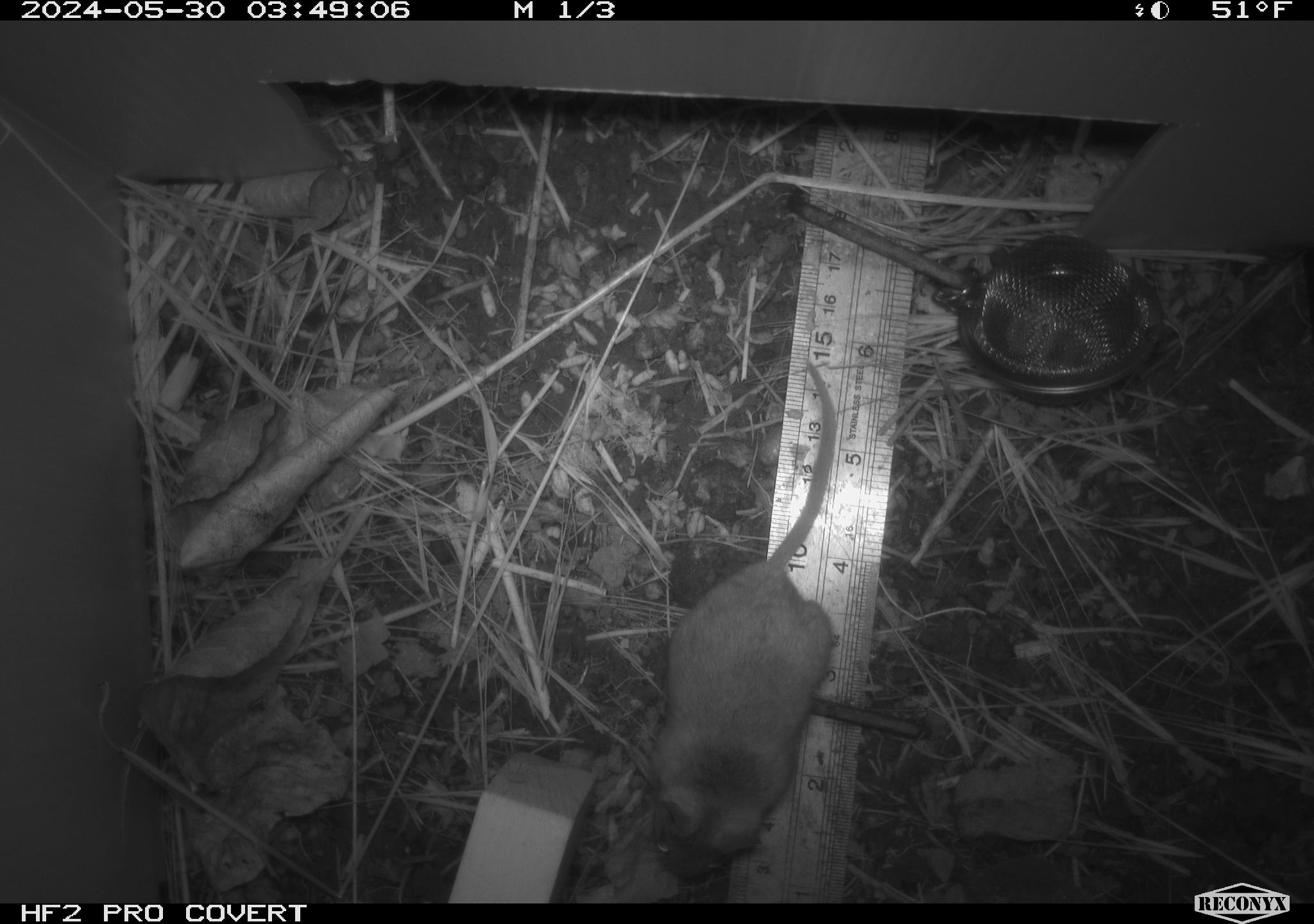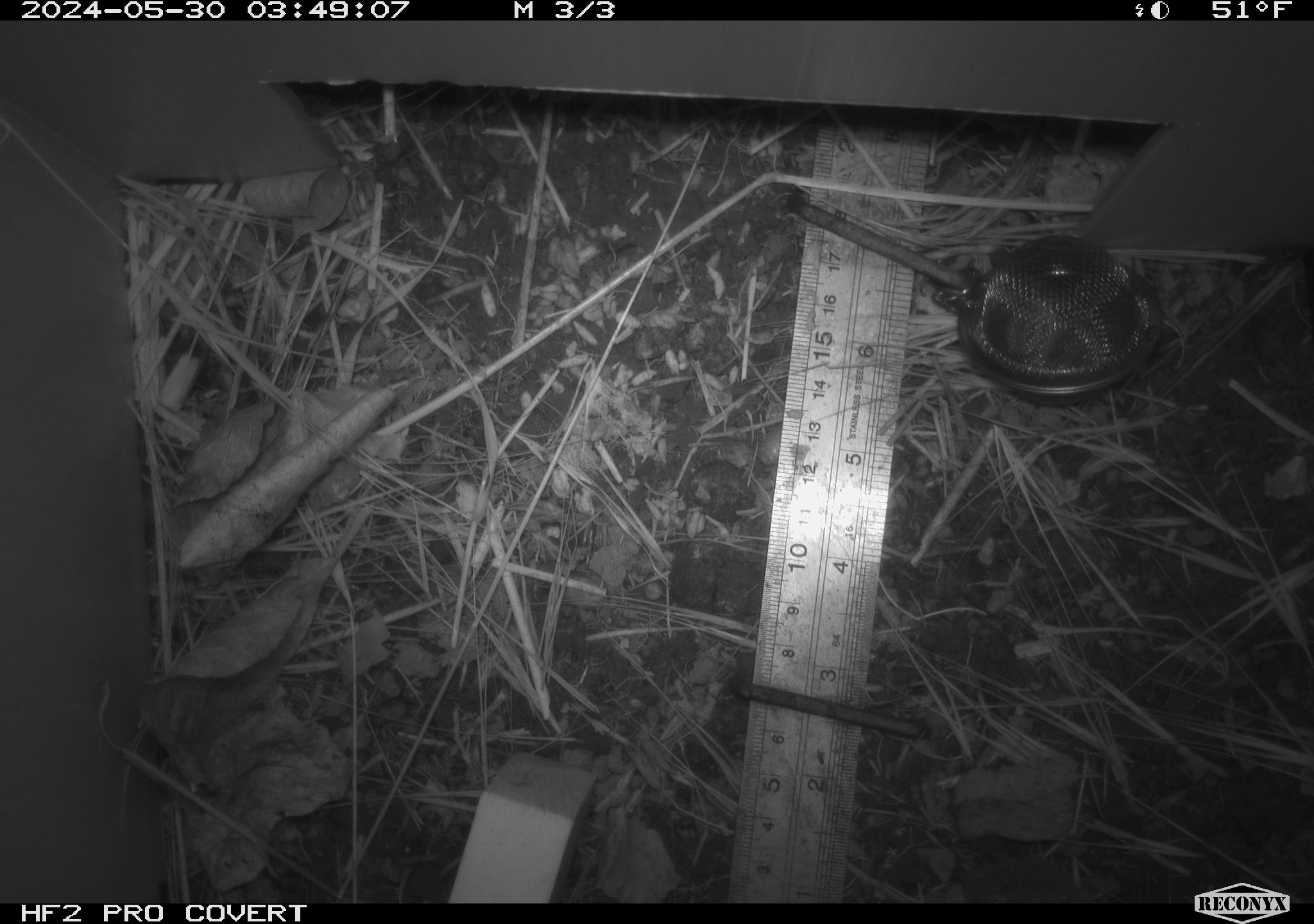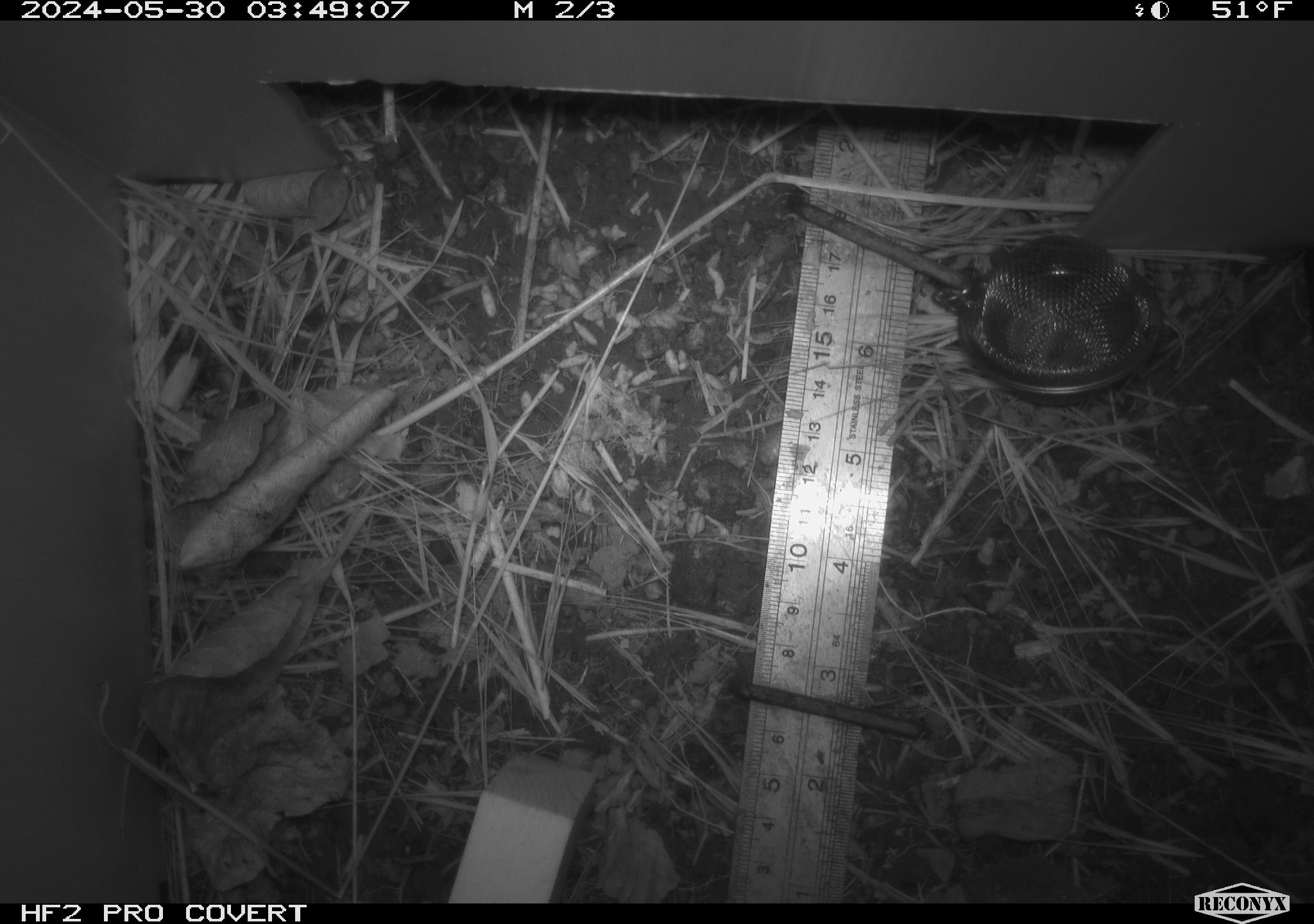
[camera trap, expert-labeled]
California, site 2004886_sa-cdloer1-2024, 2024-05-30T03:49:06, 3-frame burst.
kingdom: Animalia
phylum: Chordata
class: Mammalia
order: Rodentia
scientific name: Rodentia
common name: mouse species